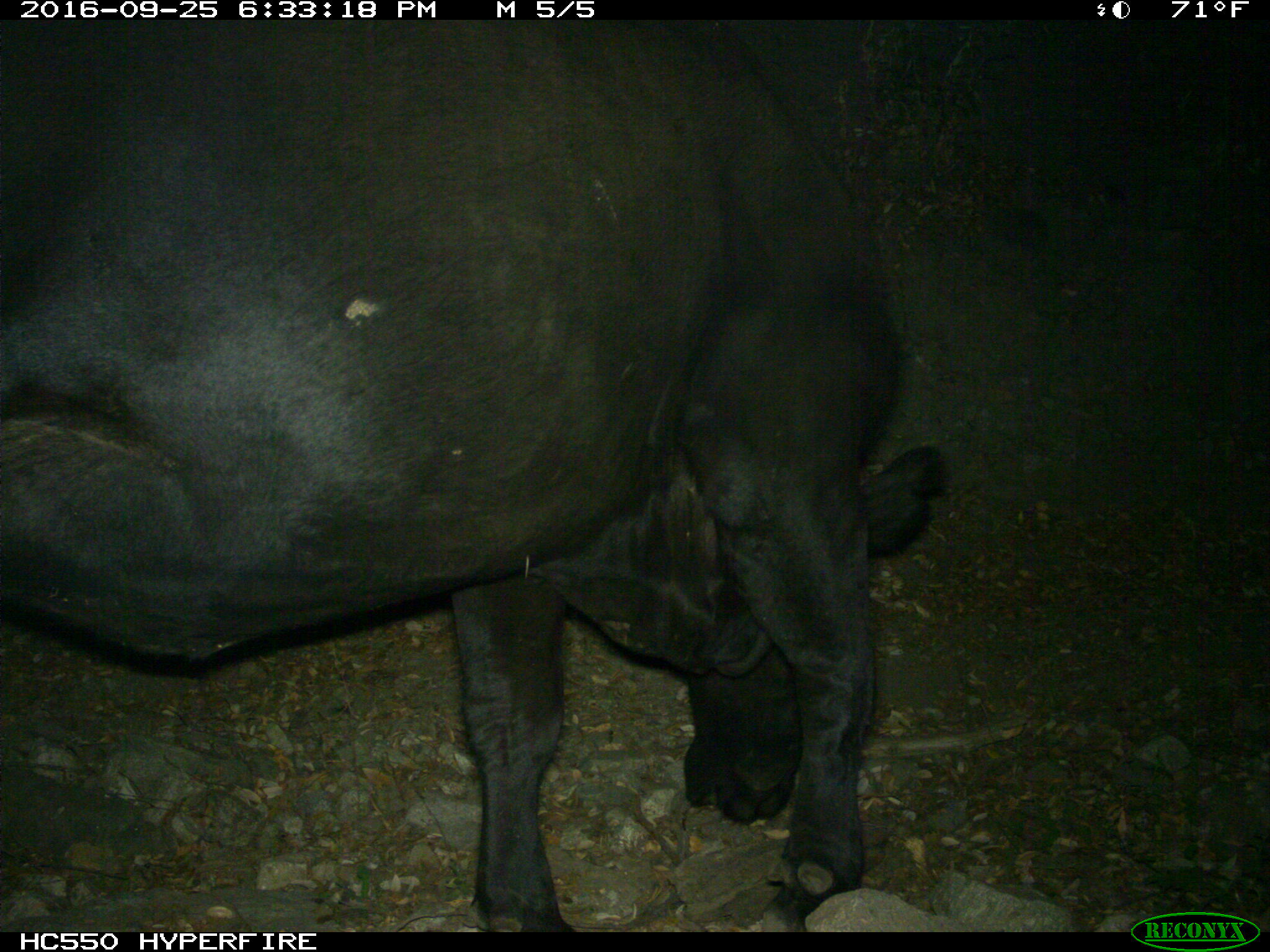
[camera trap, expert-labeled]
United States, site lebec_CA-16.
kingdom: Animalia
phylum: Chordata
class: Mammalia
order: Artiodactyla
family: Bovidae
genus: Bos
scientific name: Bos taurus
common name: domestic cow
Bos taurus (domestic cow).